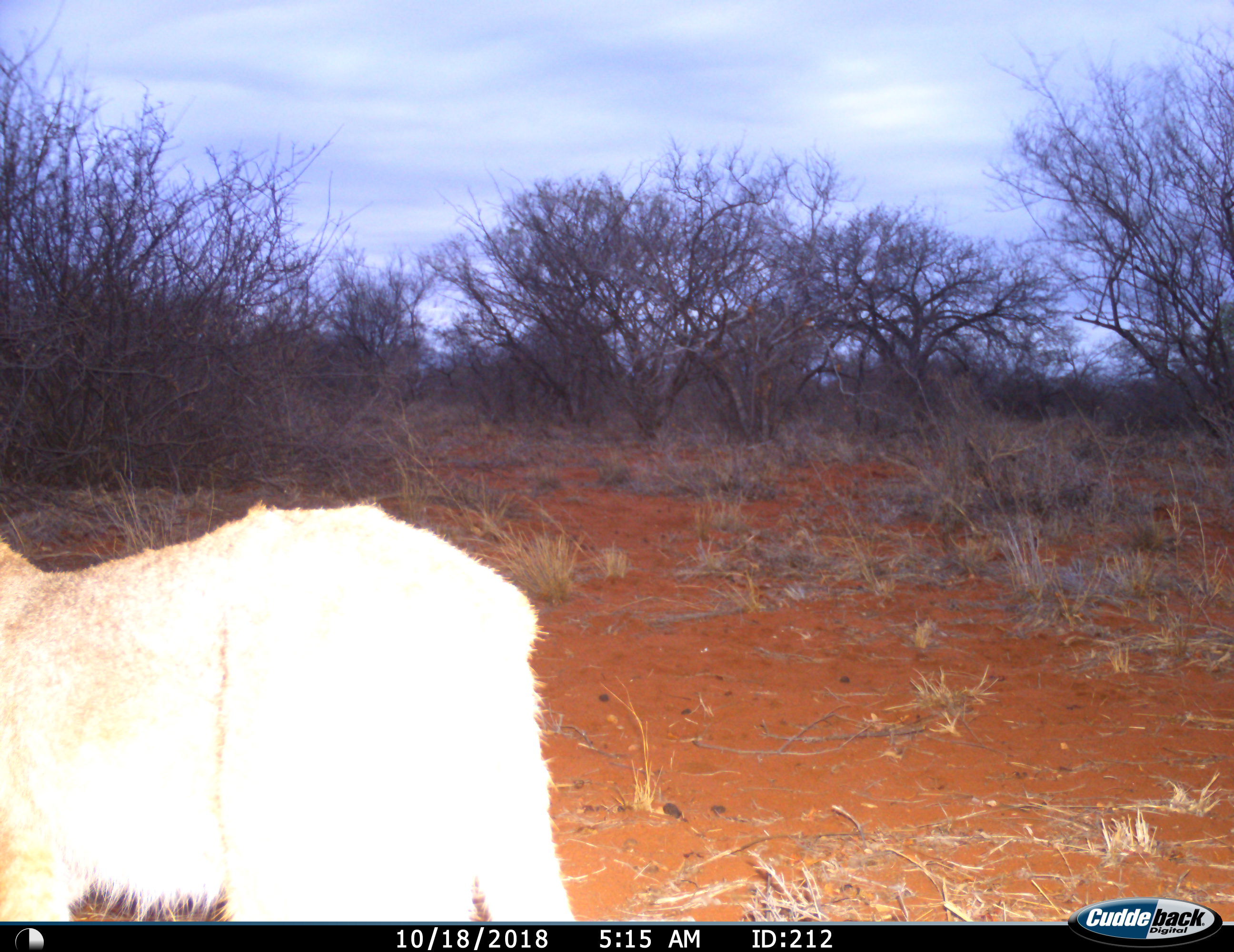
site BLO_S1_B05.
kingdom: Animalia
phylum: Chordata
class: Mammalia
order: Primates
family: Cercopithecidae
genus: Papio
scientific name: Papio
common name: baboon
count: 1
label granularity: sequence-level